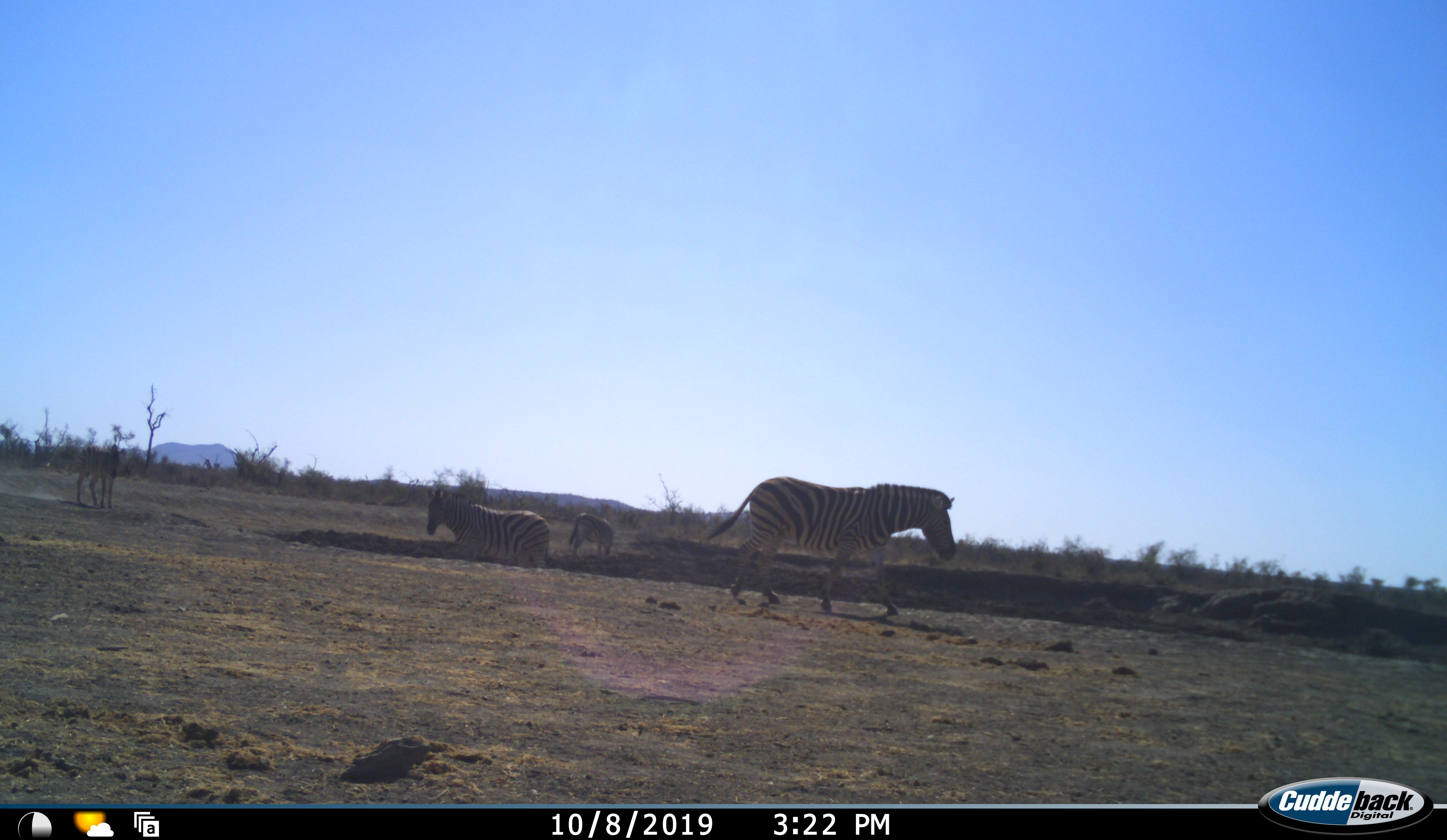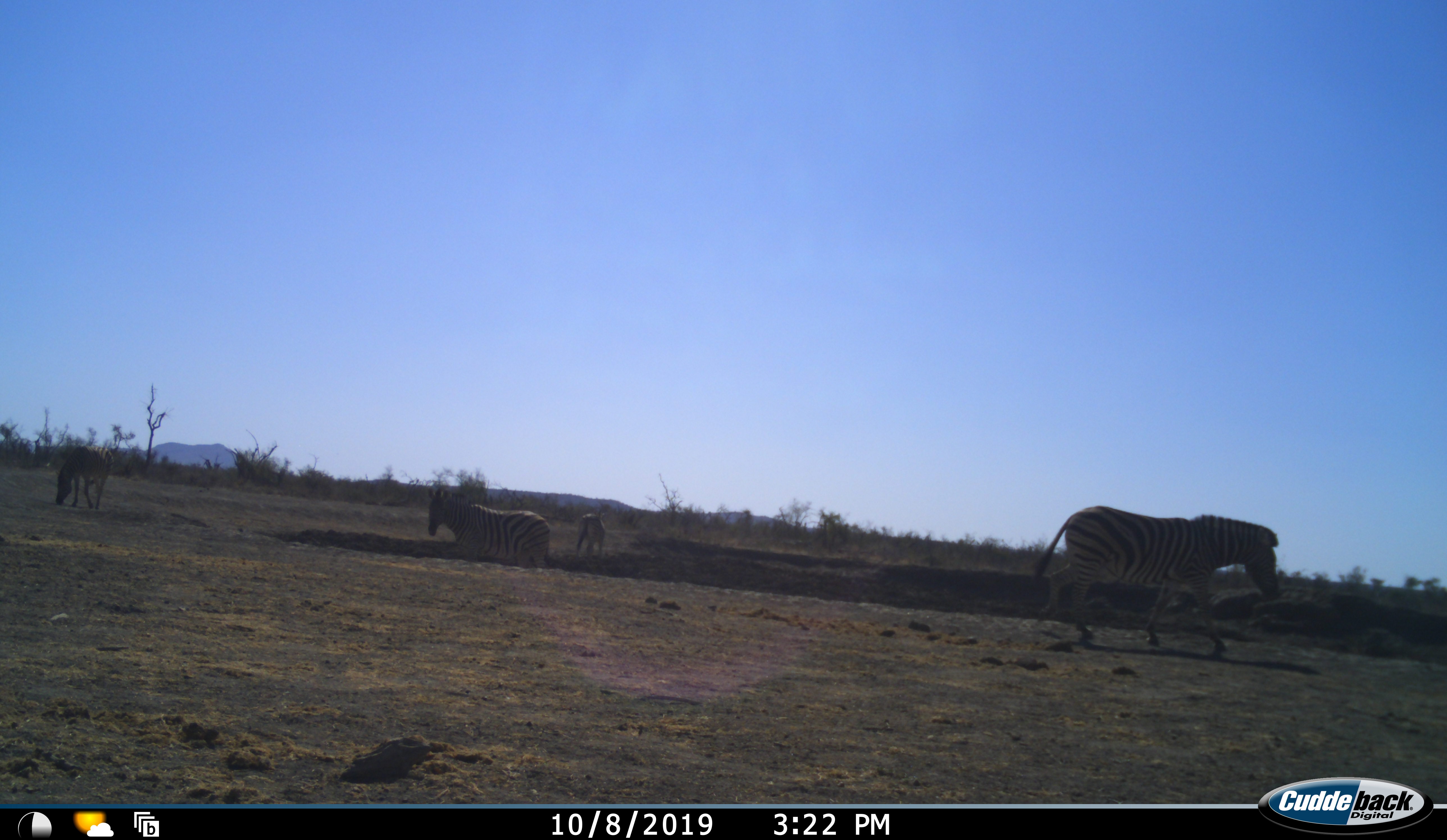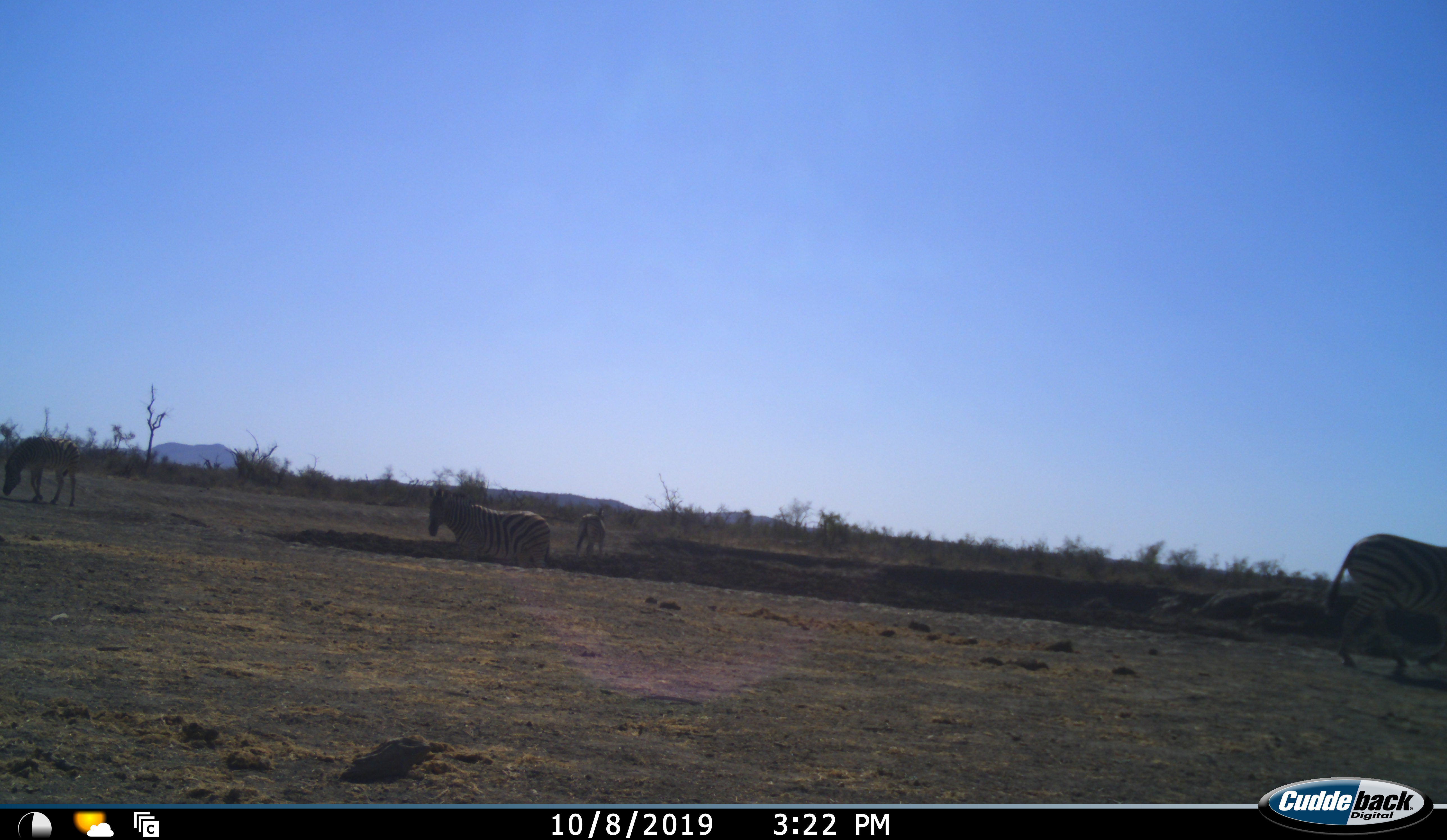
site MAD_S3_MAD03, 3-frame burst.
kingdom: Animalia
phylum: Chordata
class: Mammalia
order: Perissodactyla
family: Equidae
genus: Equus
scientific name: Equus quagga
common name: plains zebra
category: zebraplains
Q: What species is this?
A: Zebraplains (plains zebra) (Equus quagga).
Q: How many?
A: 4.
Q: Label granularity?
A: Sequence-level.